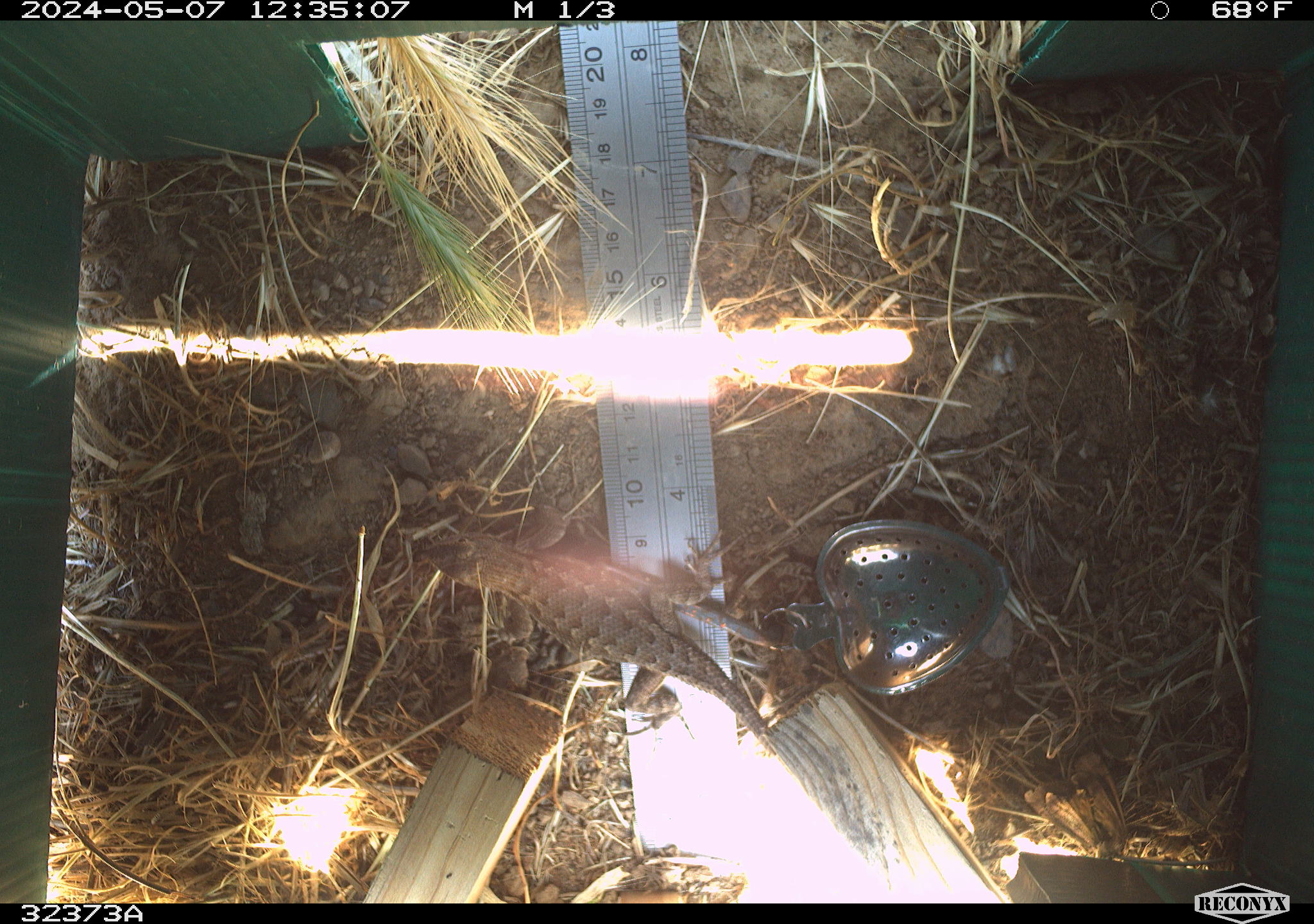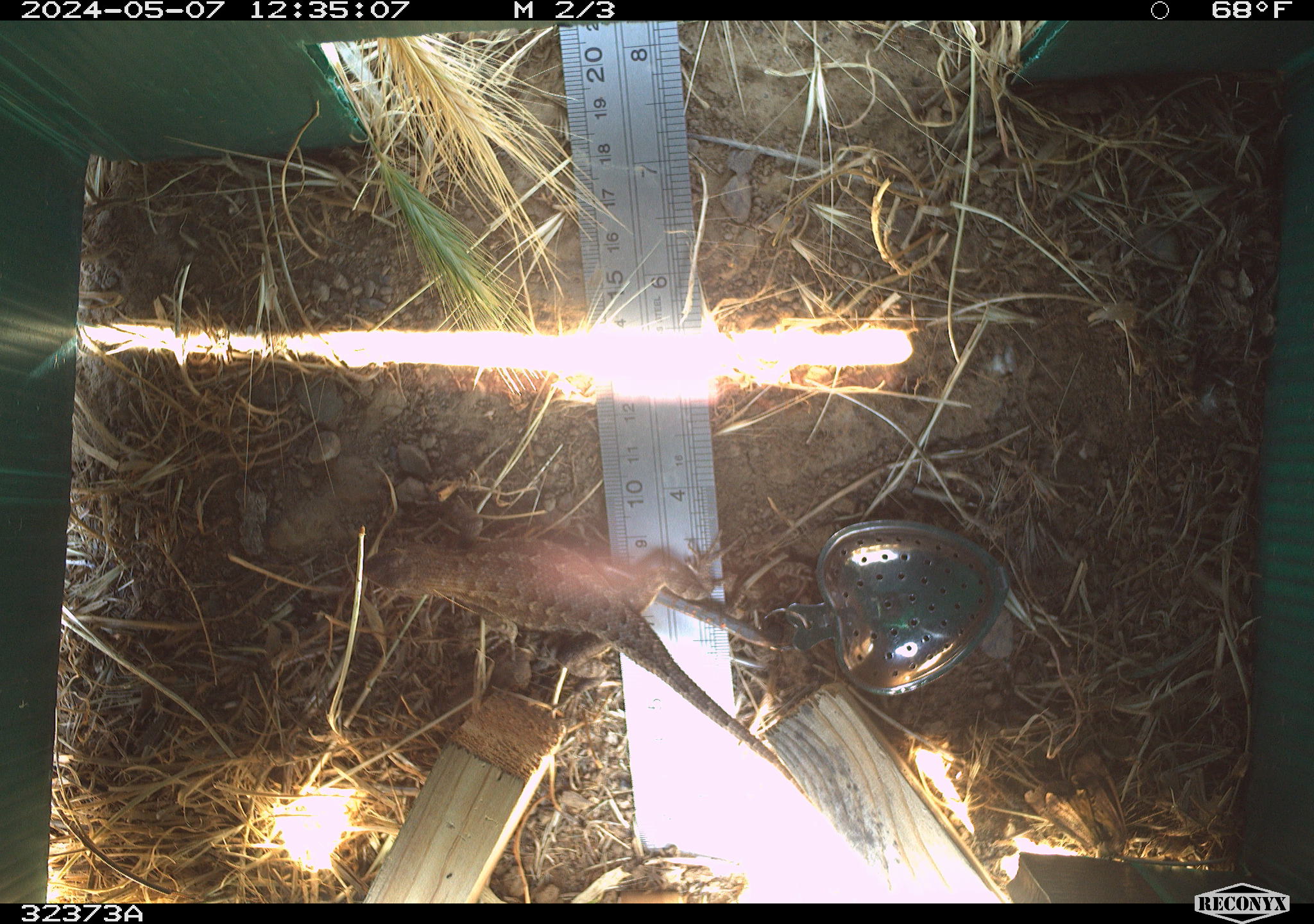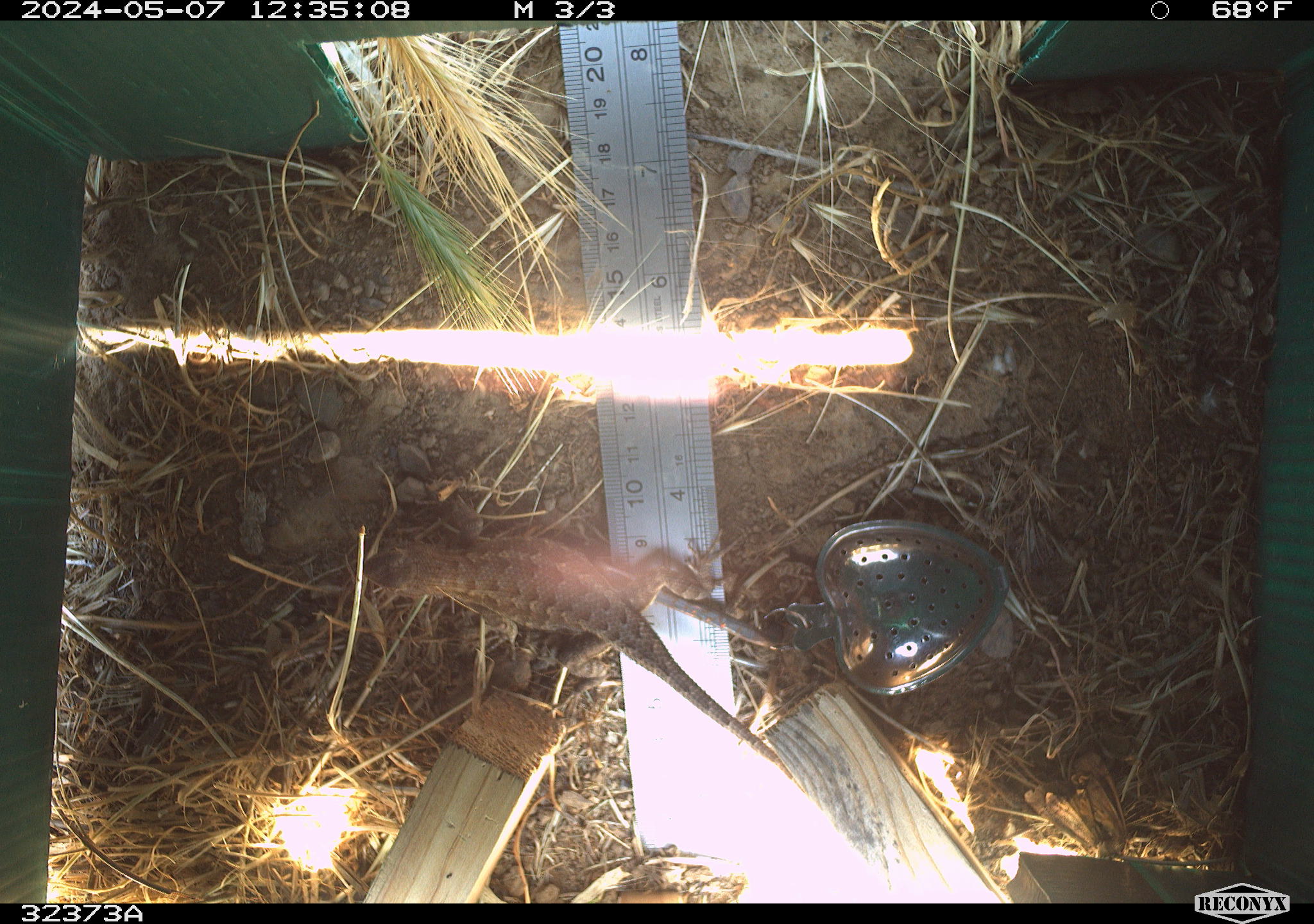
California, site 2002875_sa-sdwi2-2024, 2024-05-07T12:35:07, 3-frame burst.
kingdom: Animalia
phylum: Chordata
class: Reptilia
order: Squamata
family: Phrynosomatidae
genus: Sceloporus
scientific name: Sceloporus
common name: spiny lizards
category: sceloporus species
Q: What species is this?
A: Sceloporus species (spiny lizards) (Sceloporus).